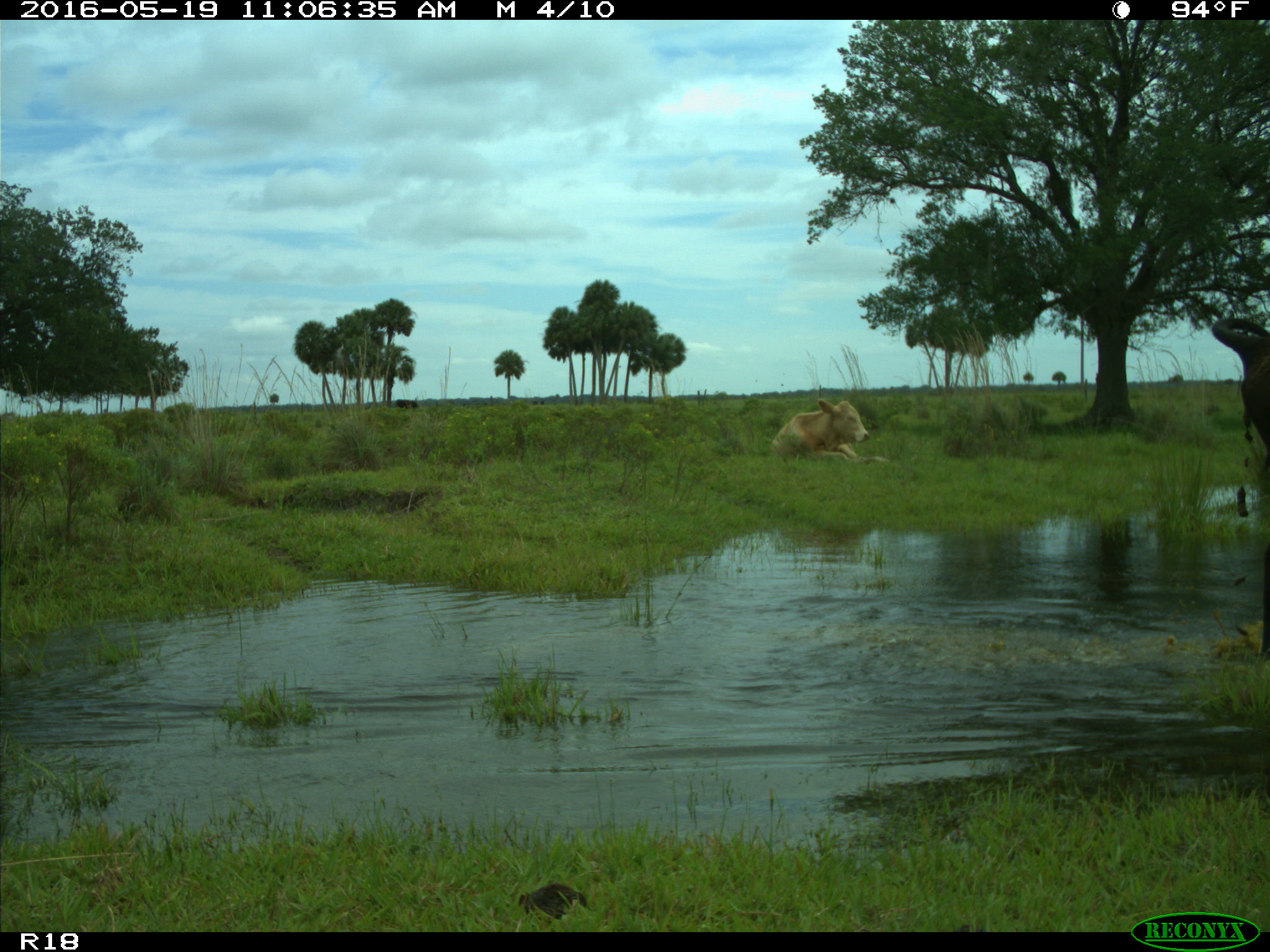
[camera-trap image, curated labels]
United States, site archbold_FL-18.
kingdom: Animalia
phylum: Chordata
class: Mammalia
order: Artiodactyla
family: Bovidae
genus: Bos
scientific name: Bos taurus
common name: domestic cow